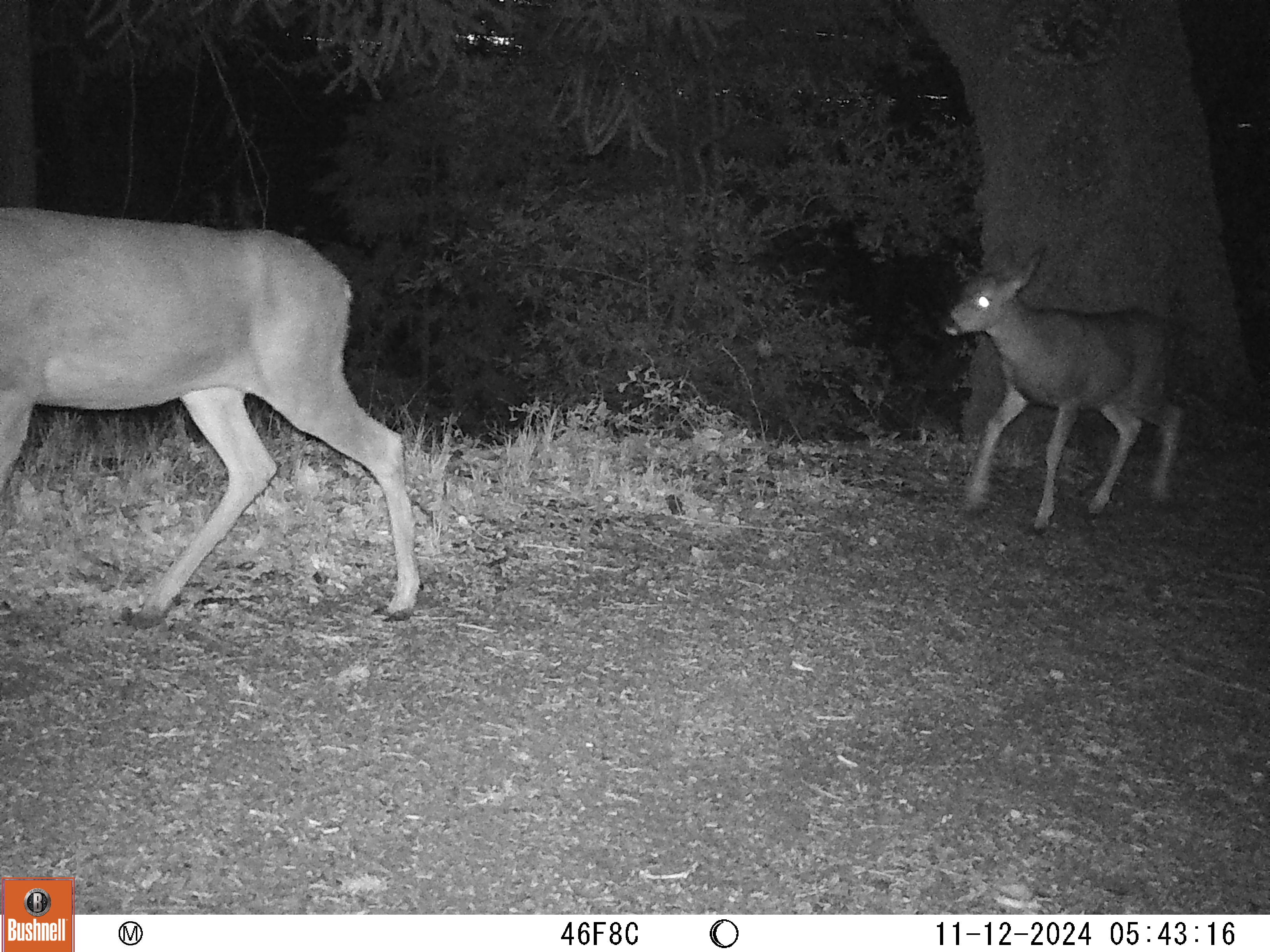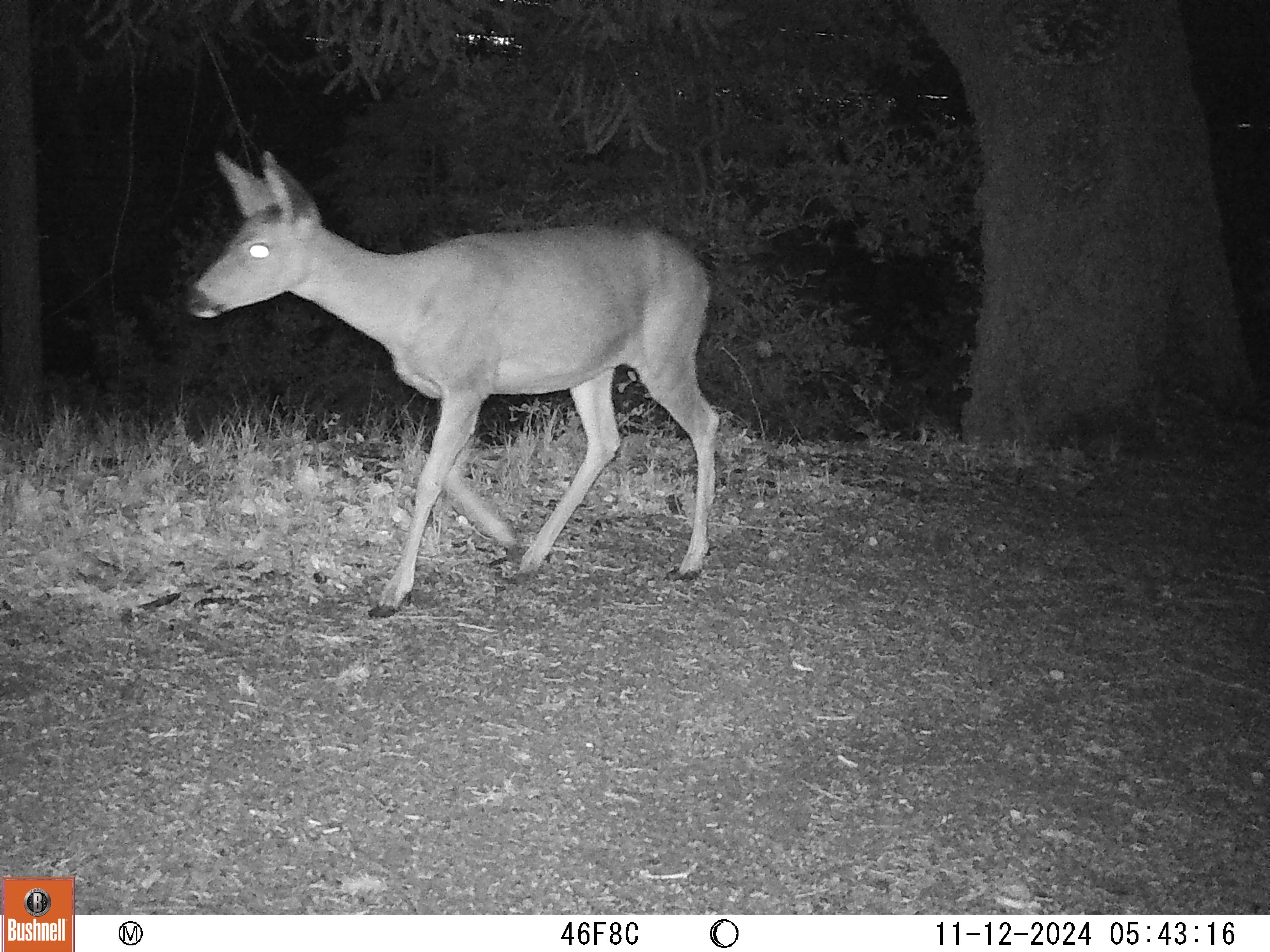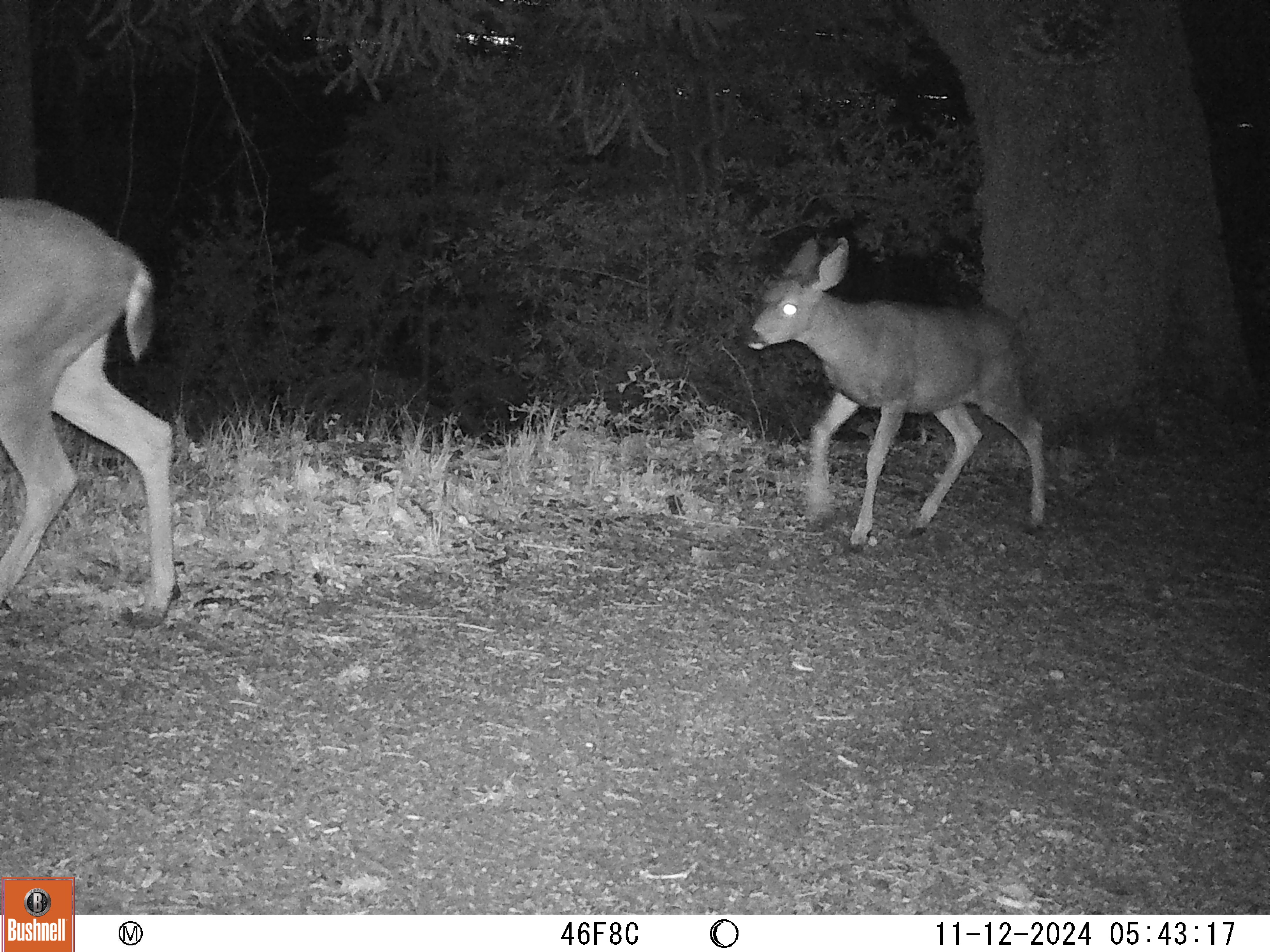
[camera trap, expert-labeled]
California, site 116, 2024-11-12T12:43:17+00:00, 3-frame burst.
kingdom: Animalia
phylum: Chordata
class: Mammalia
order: Artiodactyla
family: Cervidae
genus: Odocoileus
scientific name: Odocoileus hemionus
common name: mule deer